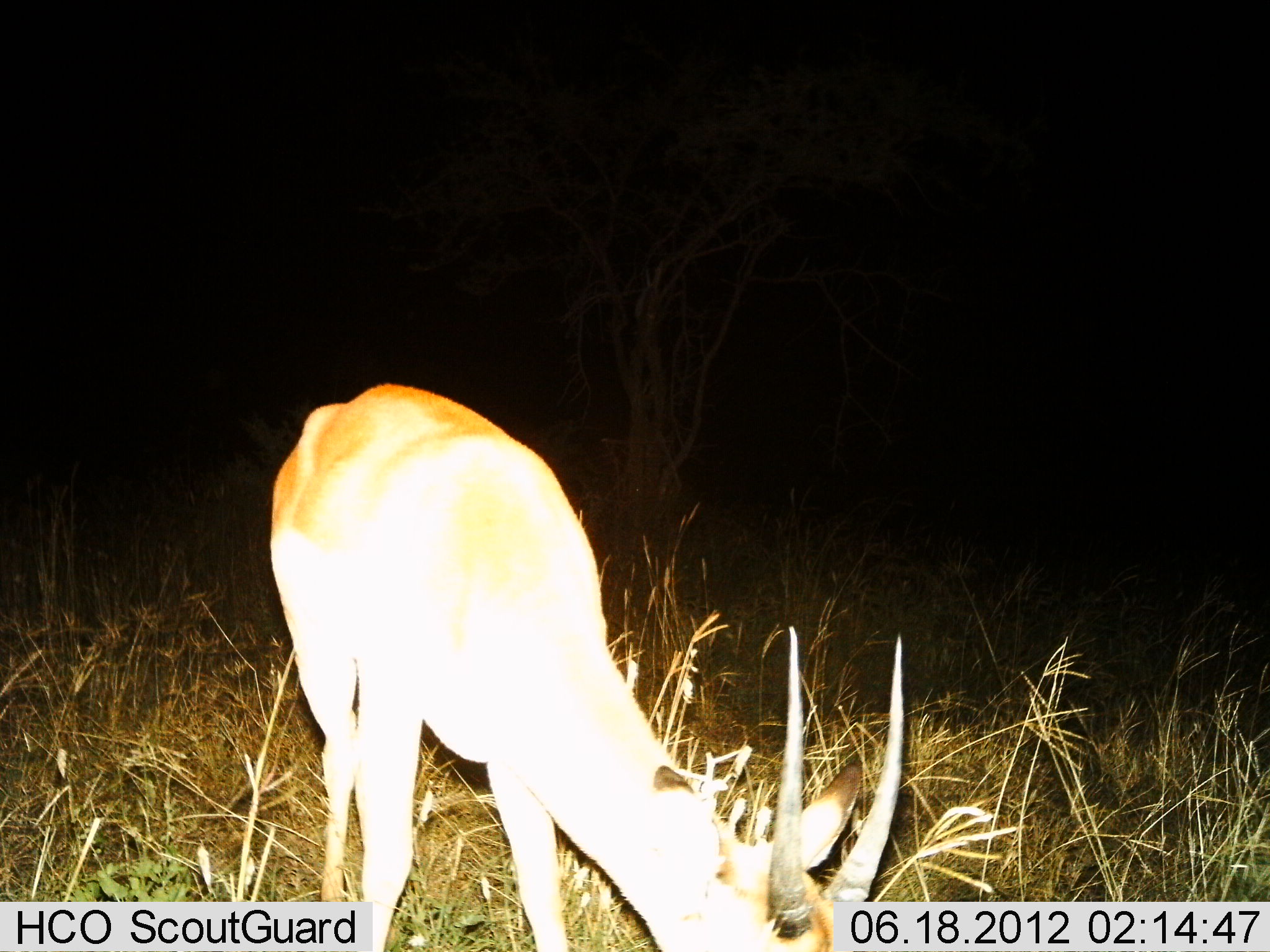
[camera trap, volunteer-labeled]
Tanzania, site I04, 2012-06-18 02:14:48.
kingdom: Animalia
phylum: Chordata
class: Mammalia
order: Artiodactyla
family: Bovidae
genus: Nanger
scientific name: Nanger granti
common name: grant's gazelle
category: gazellegrants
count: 1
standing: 10%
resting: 0%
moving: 0%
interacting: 0%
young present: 0%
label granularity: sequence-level